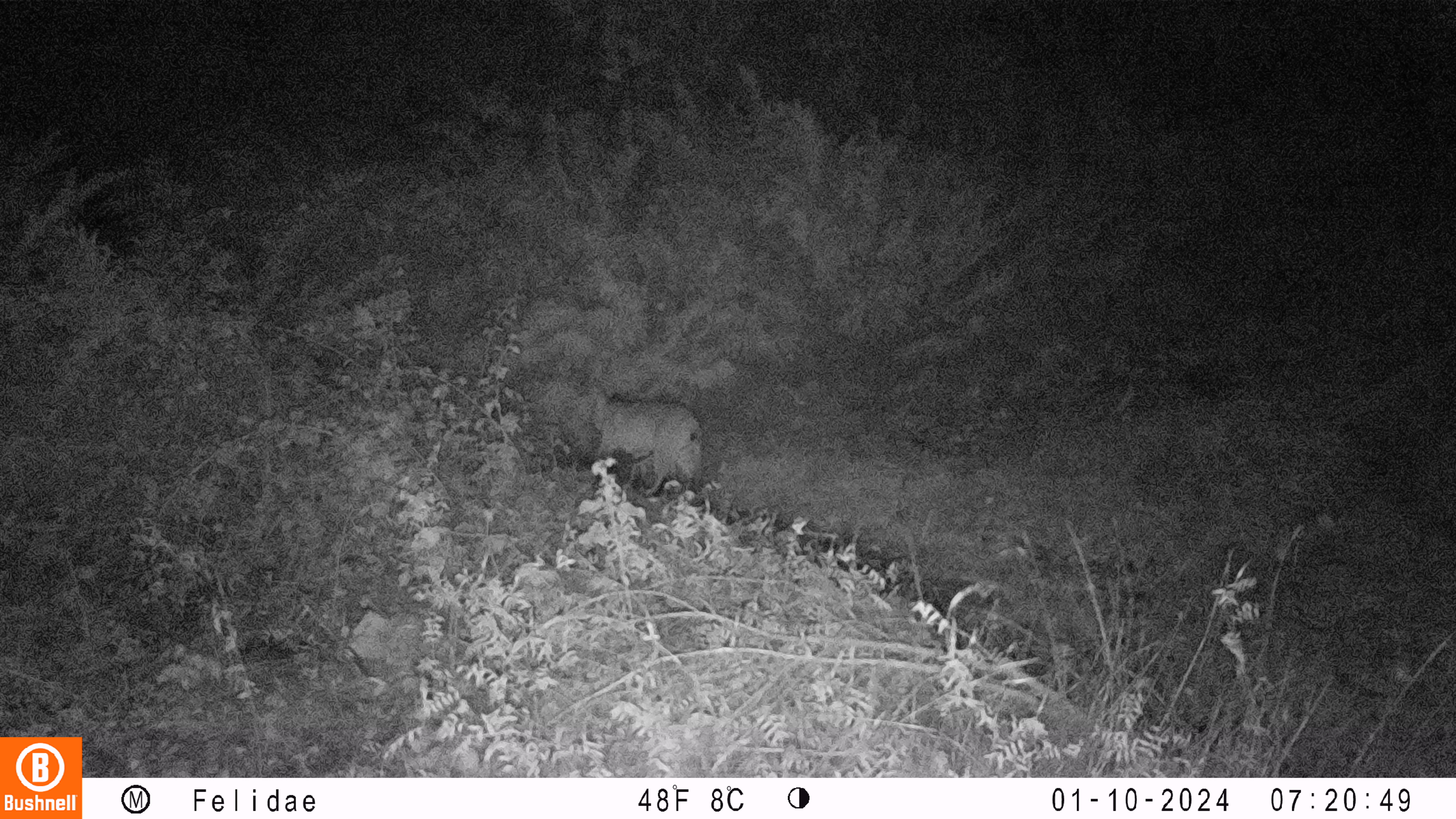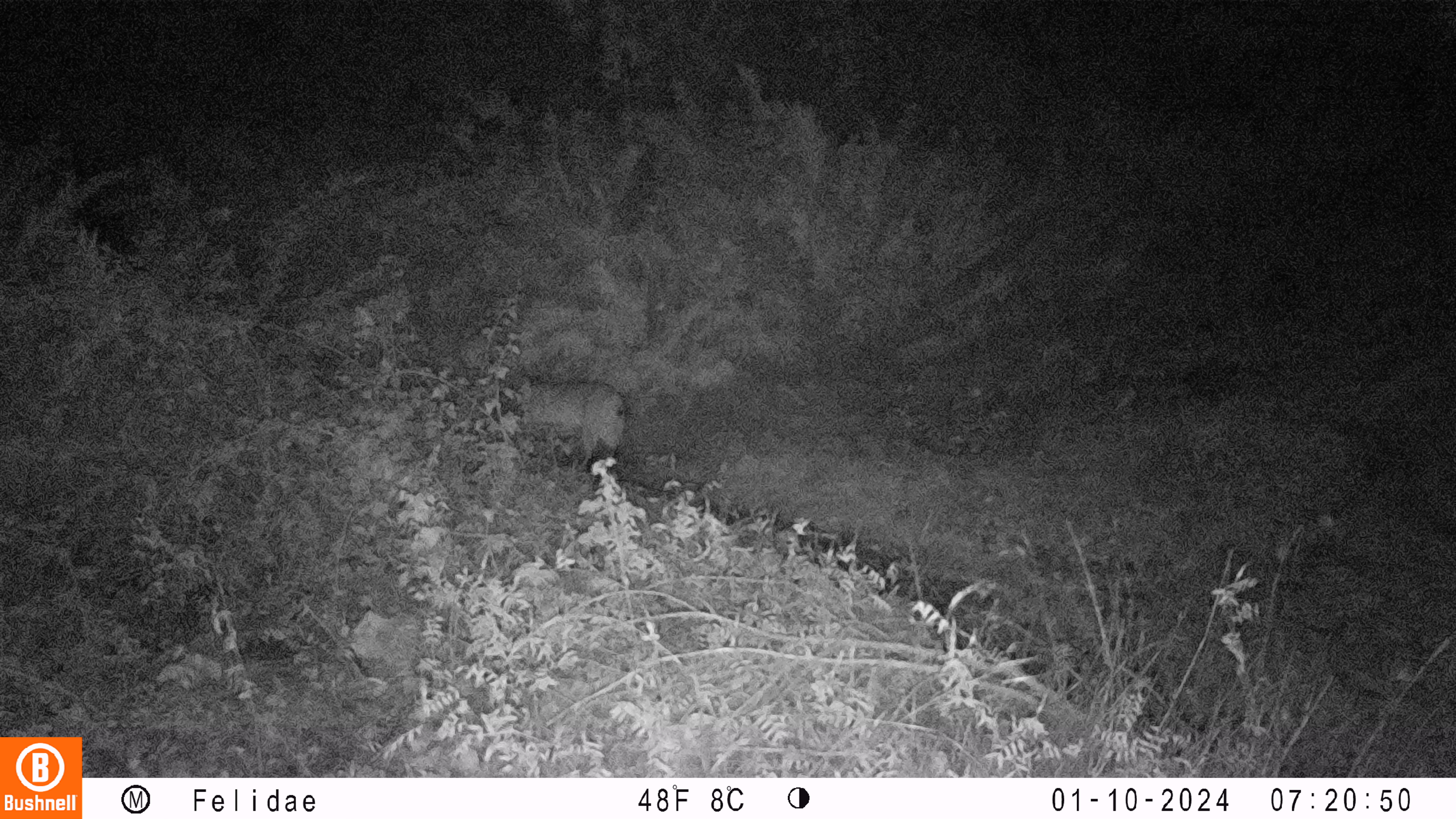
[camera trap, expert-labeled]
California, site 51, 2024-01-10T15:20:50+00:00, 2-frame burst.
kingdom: Animalia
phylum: Chordata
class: Mammalia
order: Carnivora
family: Felidae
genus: Lynx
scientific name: Lynx rufus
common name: bobcat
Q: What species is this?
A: Bobcat (Lynx rufus).